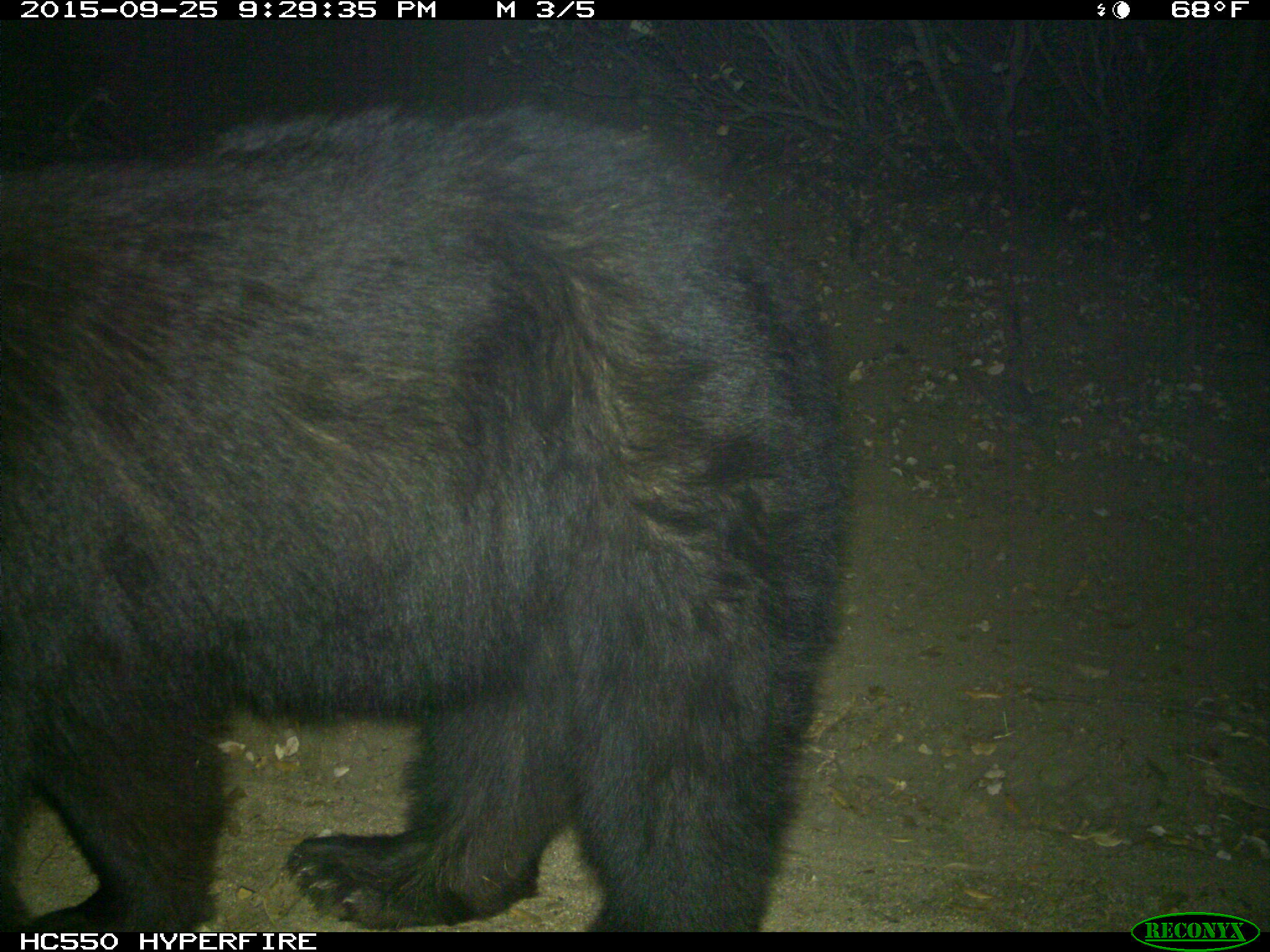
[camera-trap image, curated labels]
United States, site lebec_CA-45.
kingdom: Animalia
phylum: Chordata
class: Mammalia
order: Carnivora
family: Ursidae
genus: Ursus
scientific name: Ursus americanus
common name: american black bear